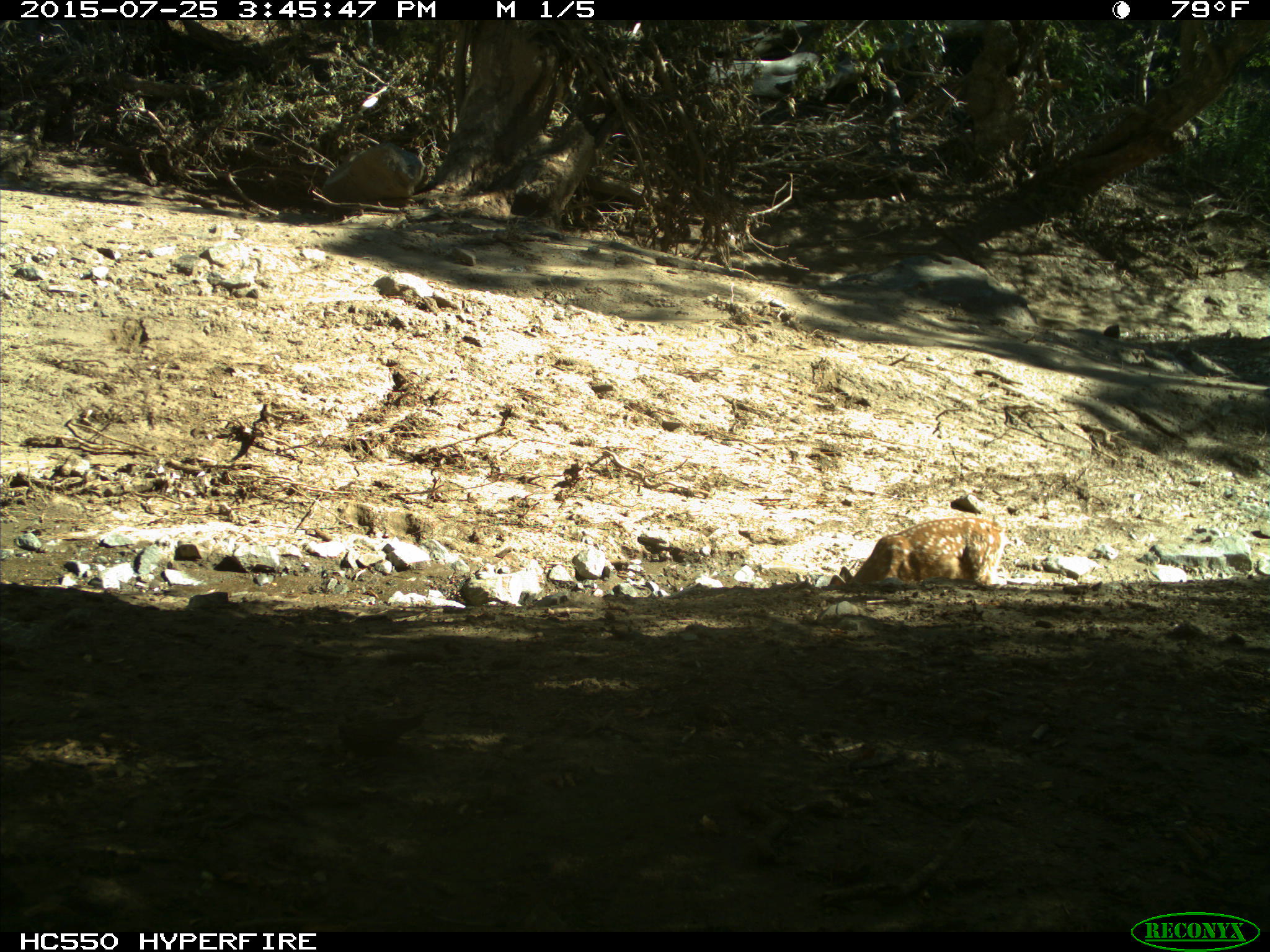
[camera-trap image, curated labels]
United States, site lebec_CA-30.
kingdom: Animalia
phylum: Chordata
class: Mammalia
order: Artiodactyla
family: Cervidae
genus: Odocoileus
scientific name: Odocoileus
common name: deer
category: unidentified deer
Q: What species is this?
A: Unidentified deer (deer) (Odocoileus).